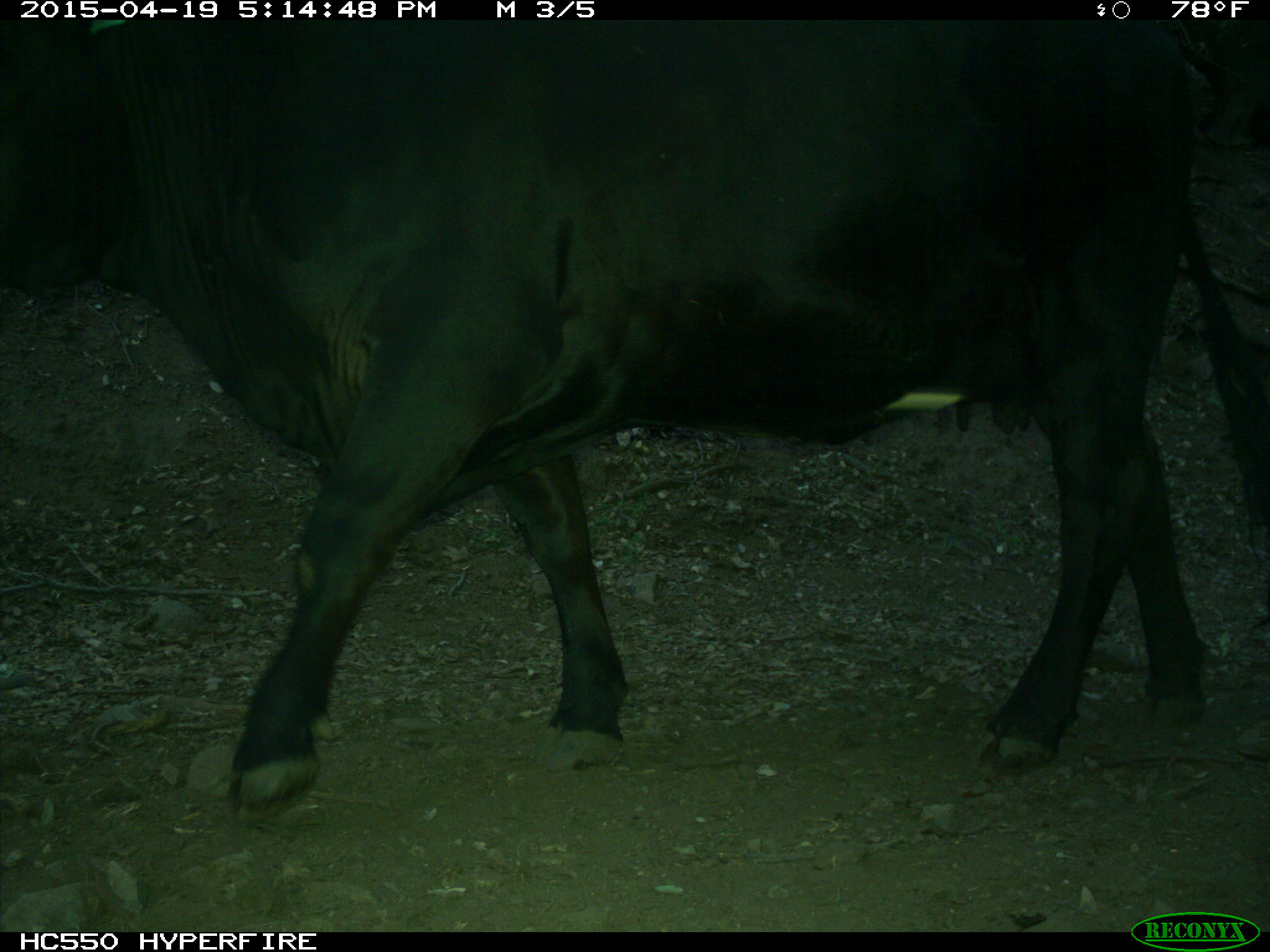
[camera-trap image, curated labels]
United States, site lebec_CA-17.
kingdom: Animalia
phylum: Chordata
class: Mammalia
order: Artiodactyla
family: Bovidae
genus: Bos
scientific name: Bos taurus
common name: domestic cow